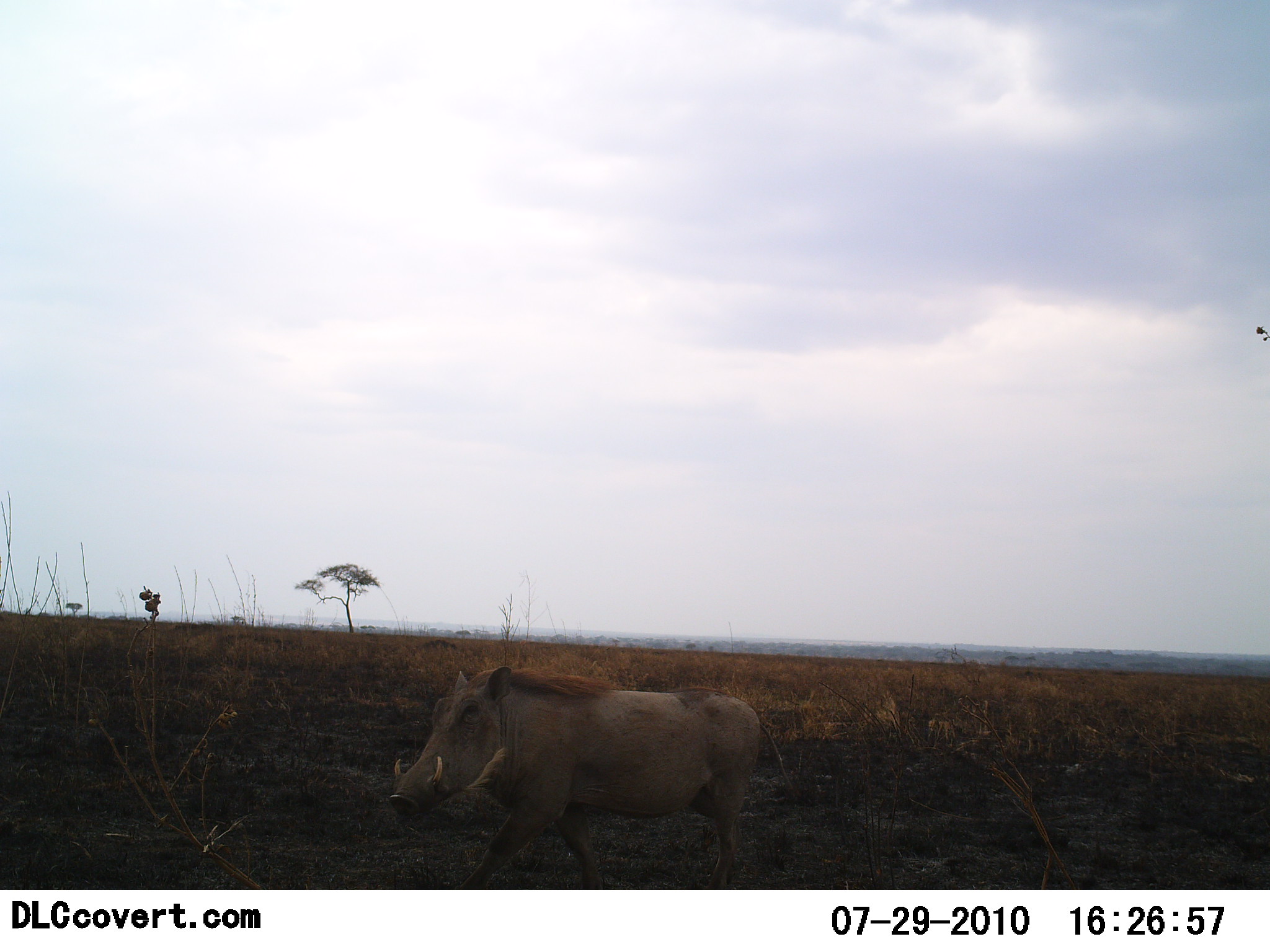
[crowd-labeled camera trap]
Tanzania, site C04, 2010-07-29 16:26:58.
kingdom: Animalia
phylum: Chordata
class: Mammalia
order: Artiodactyla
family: Suidae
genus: Phacochoerus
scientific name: Phacochoerus africanus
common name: warthog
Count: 1.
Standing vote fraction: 5%.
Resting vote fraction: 0%.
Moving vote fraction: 95%.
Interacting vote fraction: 0%.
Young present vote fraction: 0%.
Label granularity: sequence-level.